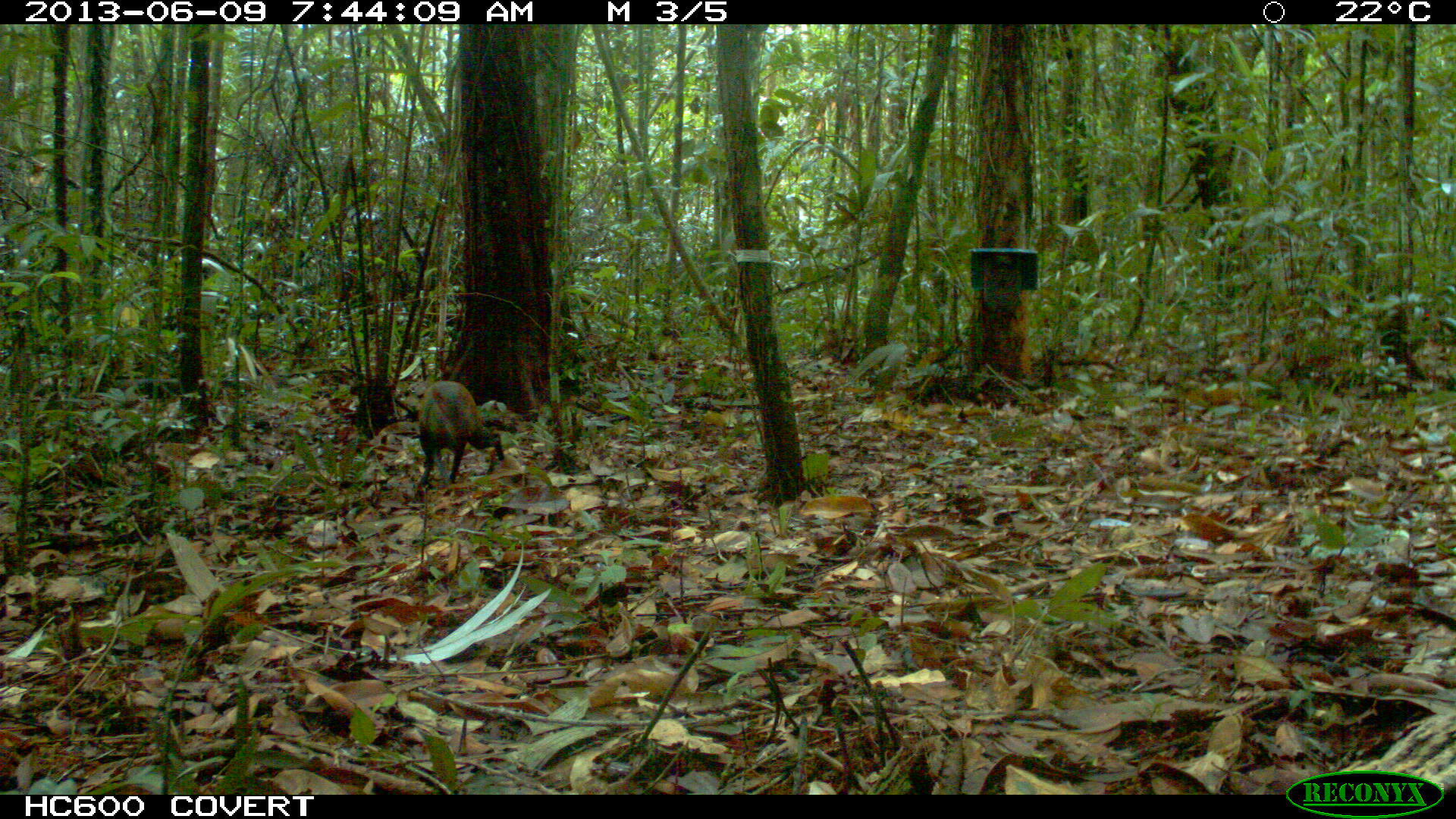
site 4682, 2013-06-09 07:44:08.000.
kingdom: Animalia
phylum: Chordata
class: Mammalia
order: Rodentia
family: Dasyproctidae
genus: Dasyprocta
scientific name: Dasyprocta leporina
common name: red-rumped agouti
Dasyprocta leporina (red-rumped agouti), count 1, age adult.